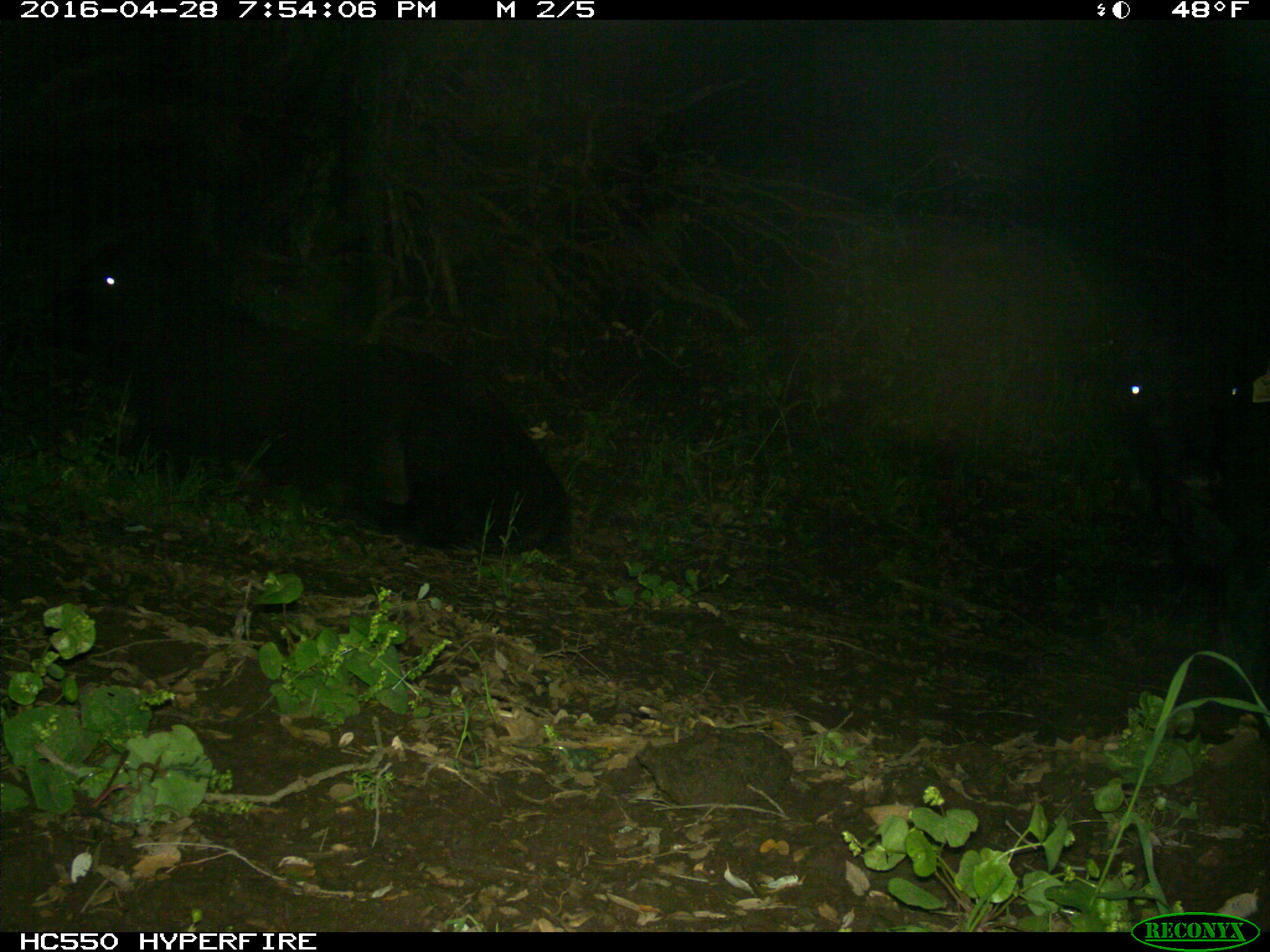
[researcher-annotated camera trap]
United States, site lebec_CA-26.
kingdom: Animalia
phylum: Chordata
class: Mammalia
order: Artiodactyla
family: Bovidae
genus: Bos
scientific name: Bos taurus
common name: domestic cow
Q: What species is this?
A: Bos taurus (domestic cow).